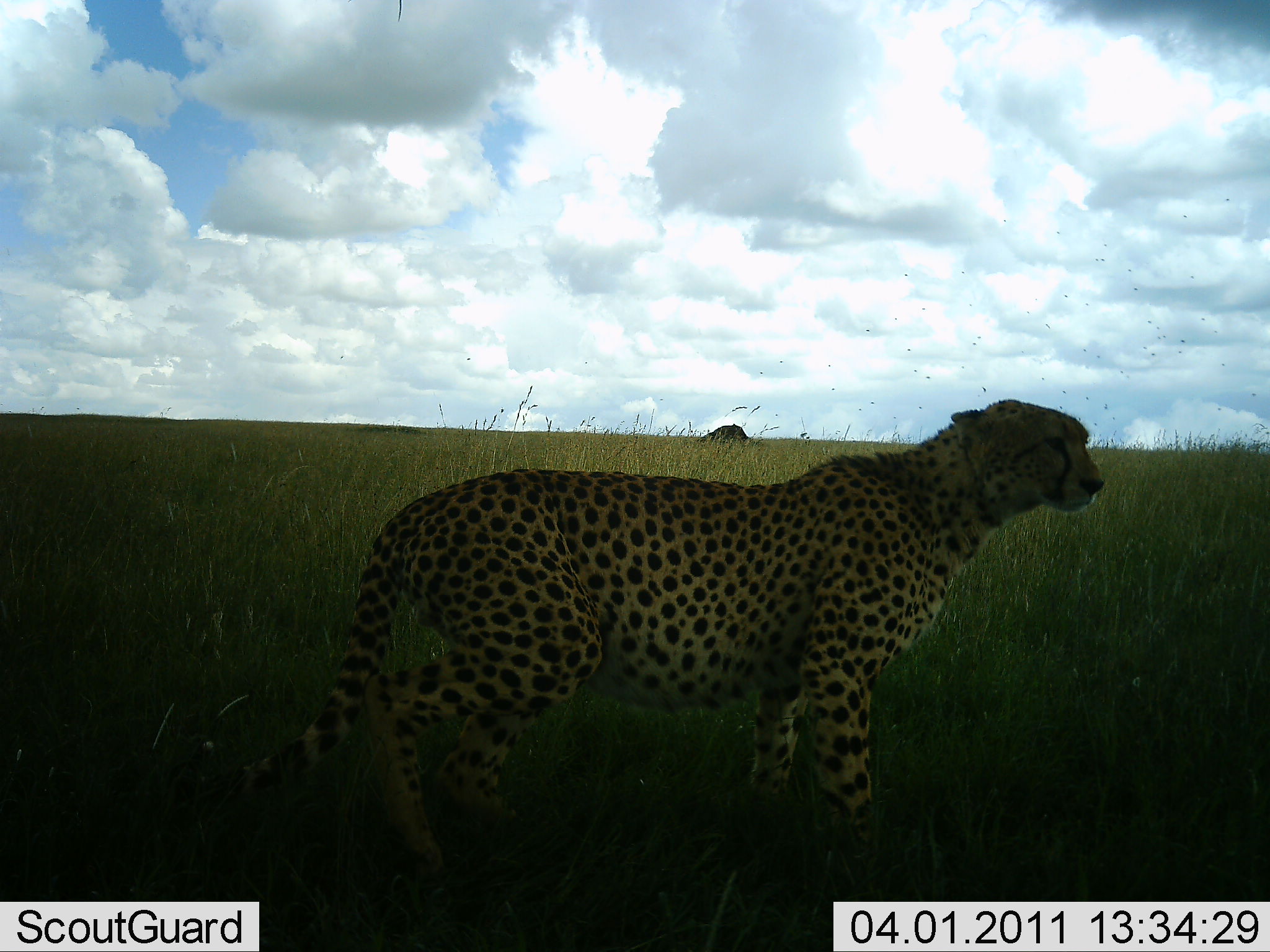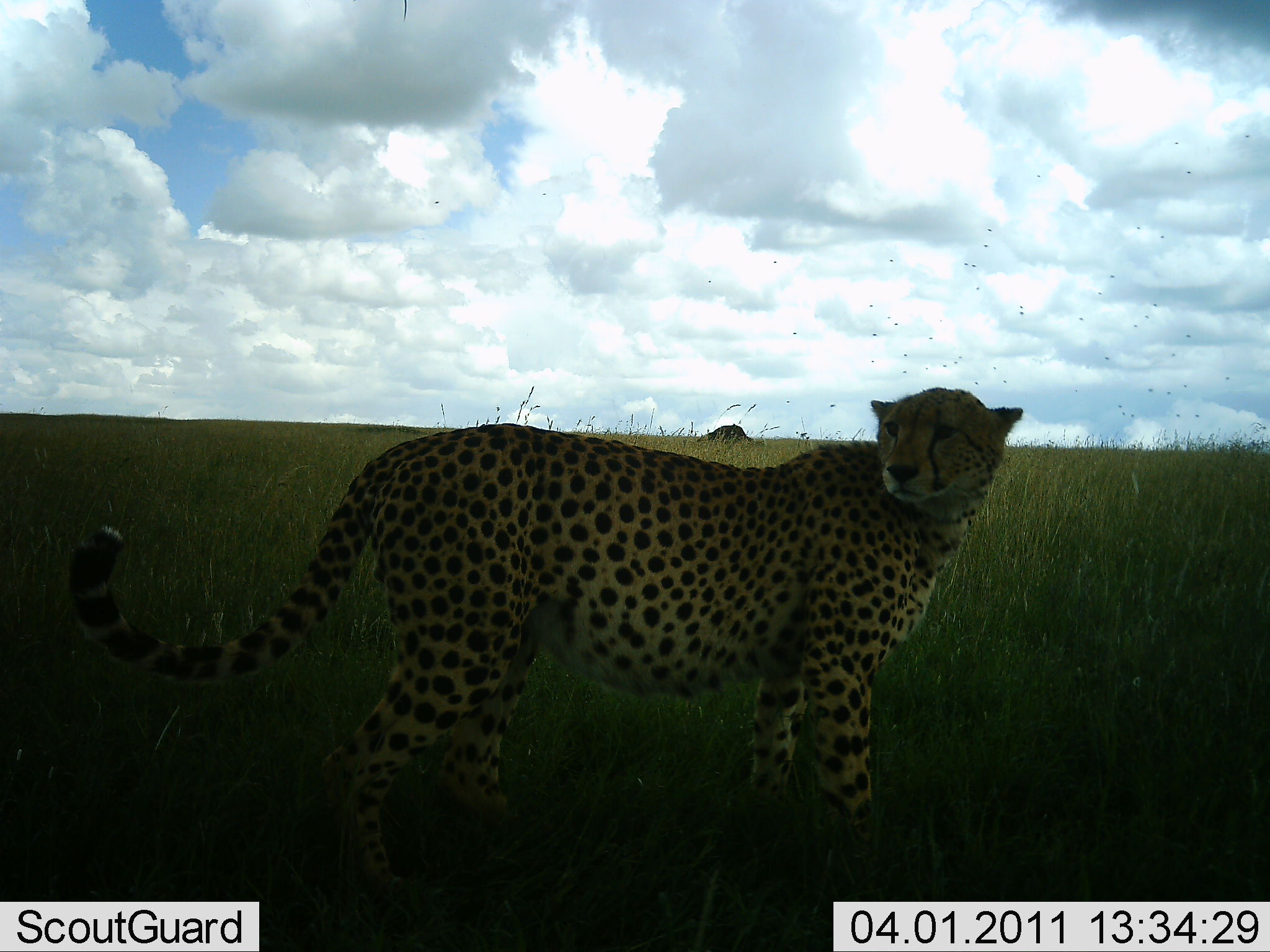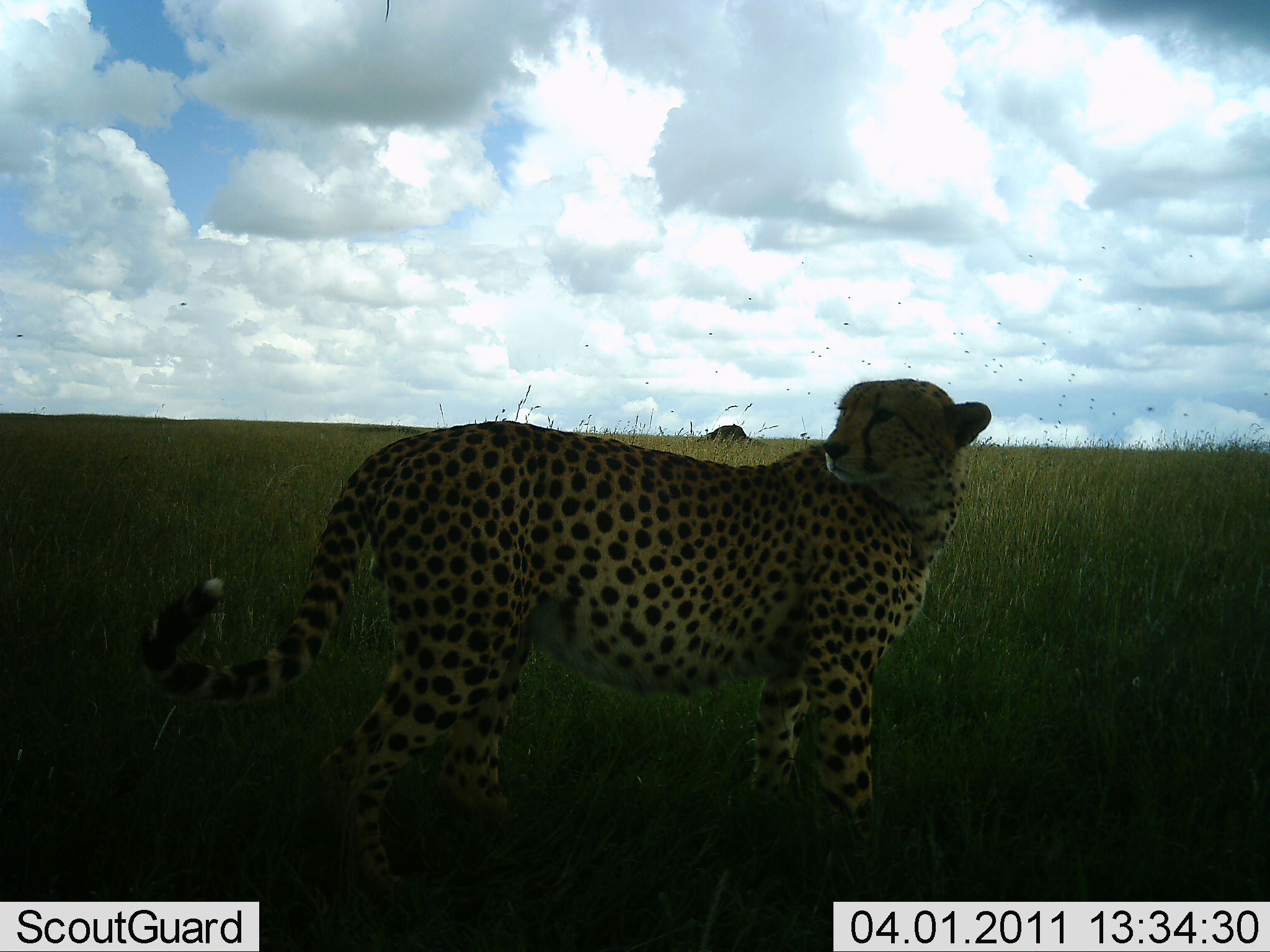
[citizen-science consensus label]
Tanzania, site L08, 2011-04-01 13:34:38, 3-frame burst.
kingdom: Animalia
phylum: Chordata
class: Mammalia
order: Carnivora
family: Felidae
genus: Acinonyx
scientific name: Acinonyx jubatus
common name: cheetah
Cheetah (Acinonyx jubatus), count 1. Behavior (volunteer vote fractions): standing 92%, resting 0%, moving 8%, interacting 0%. Young present (vote fraction): 8%. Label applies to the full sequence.